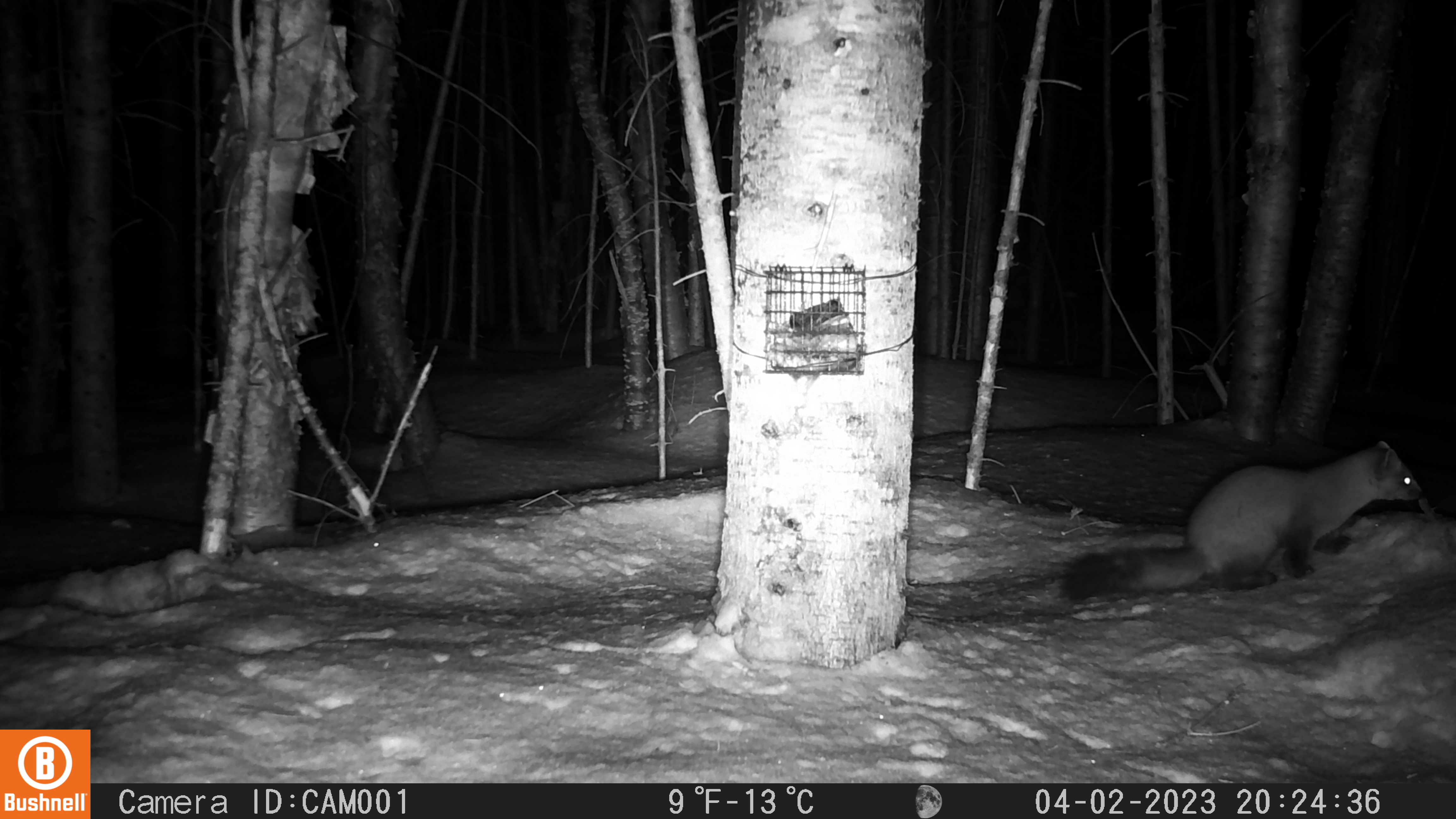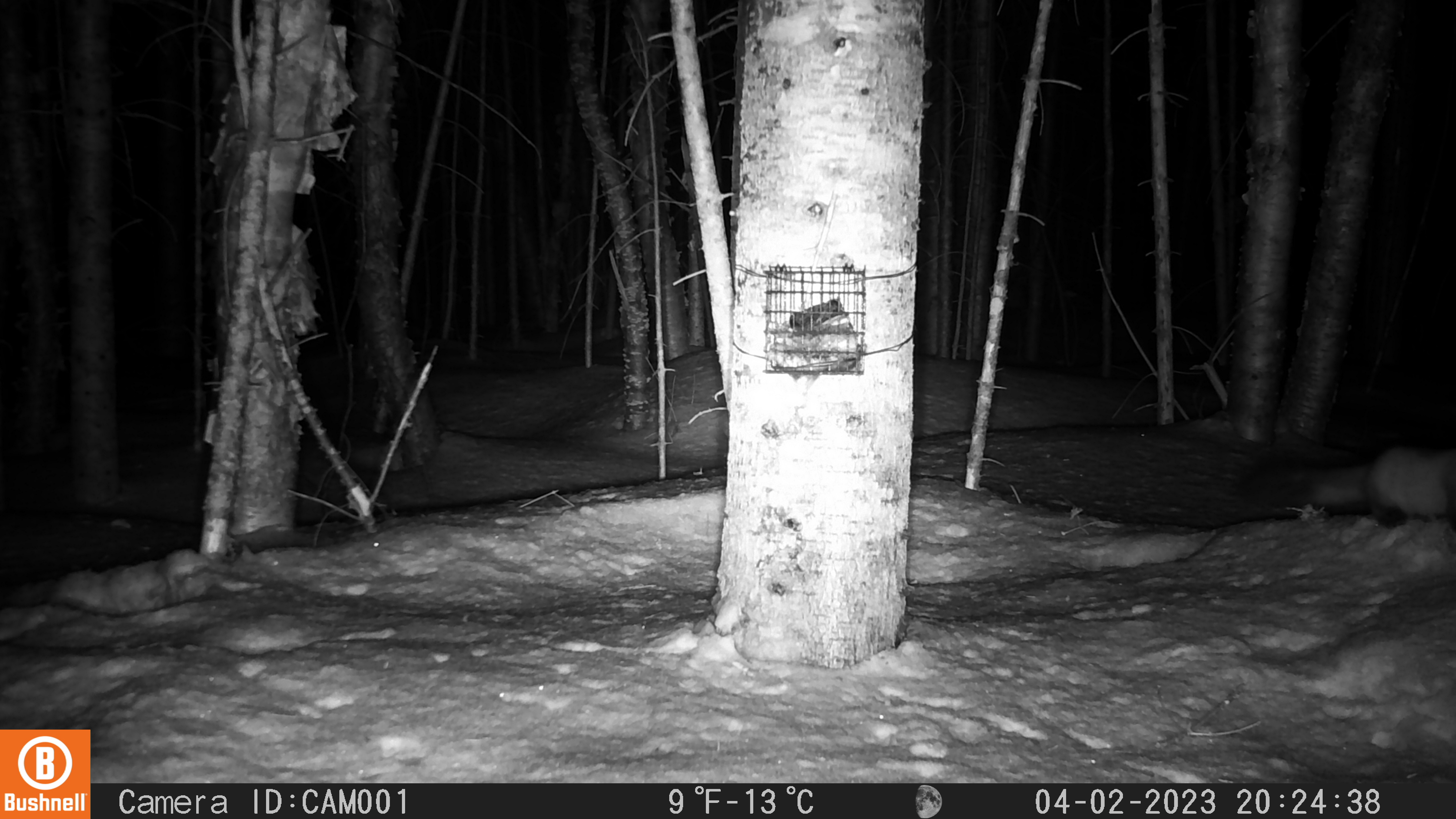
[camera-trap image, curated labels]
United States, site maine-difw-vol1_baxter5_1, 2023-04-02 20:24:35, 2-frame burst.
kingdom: Animalia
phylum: Chordata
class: Mammalia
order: Carnivora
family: Mustelidae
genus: Martes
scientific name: Martes americana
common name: american marten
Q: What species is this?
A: American marten (Martes americana).